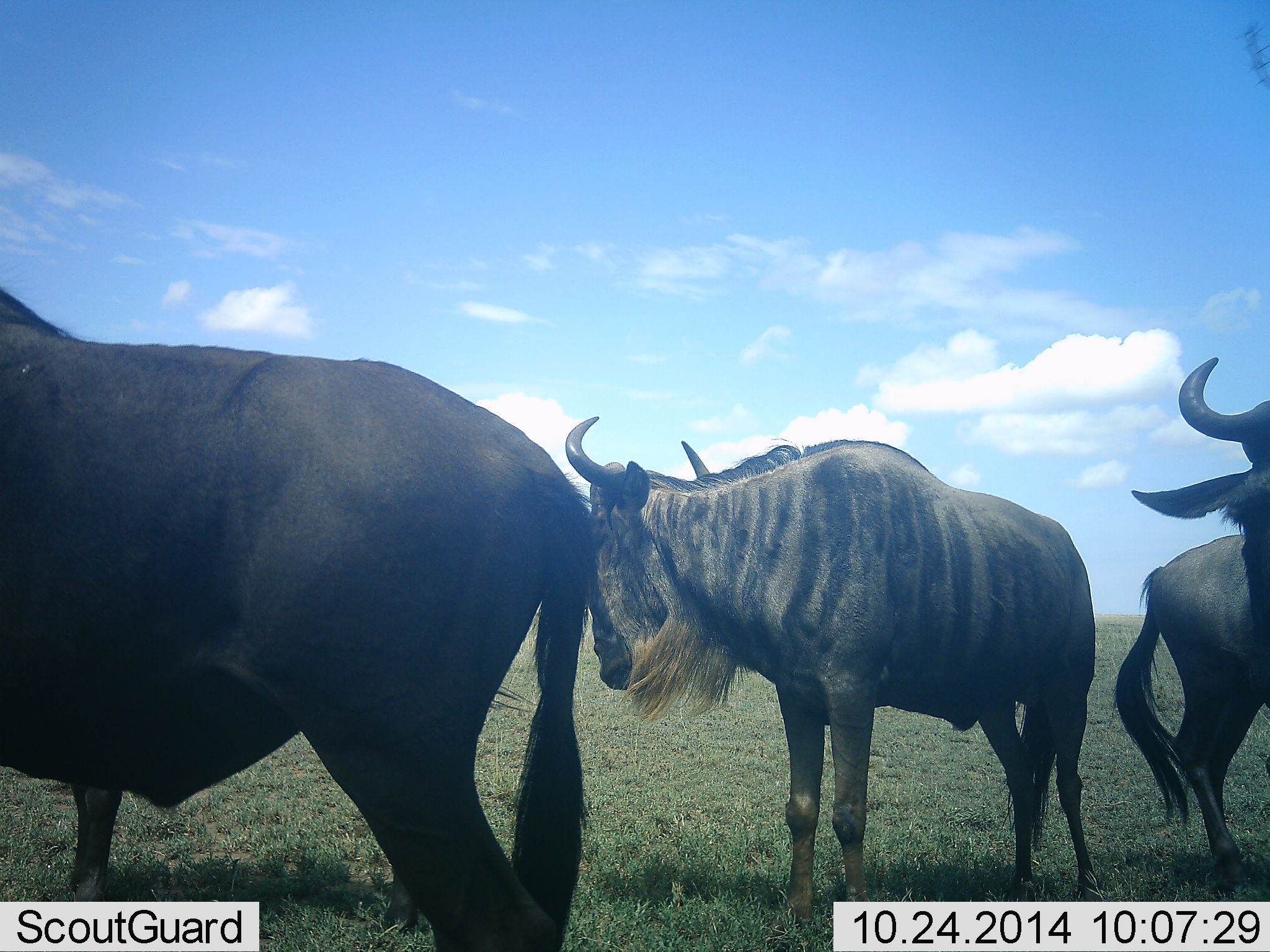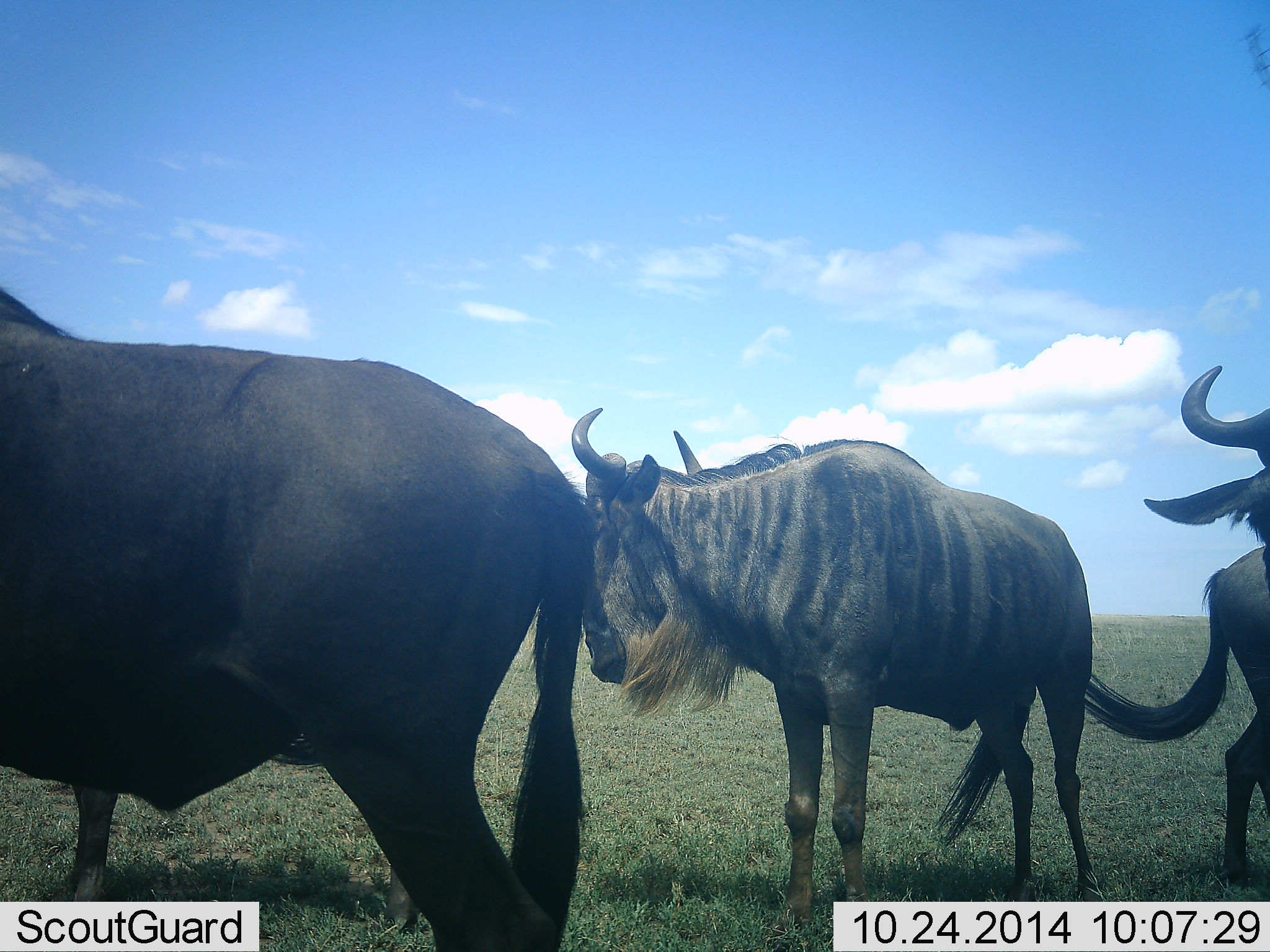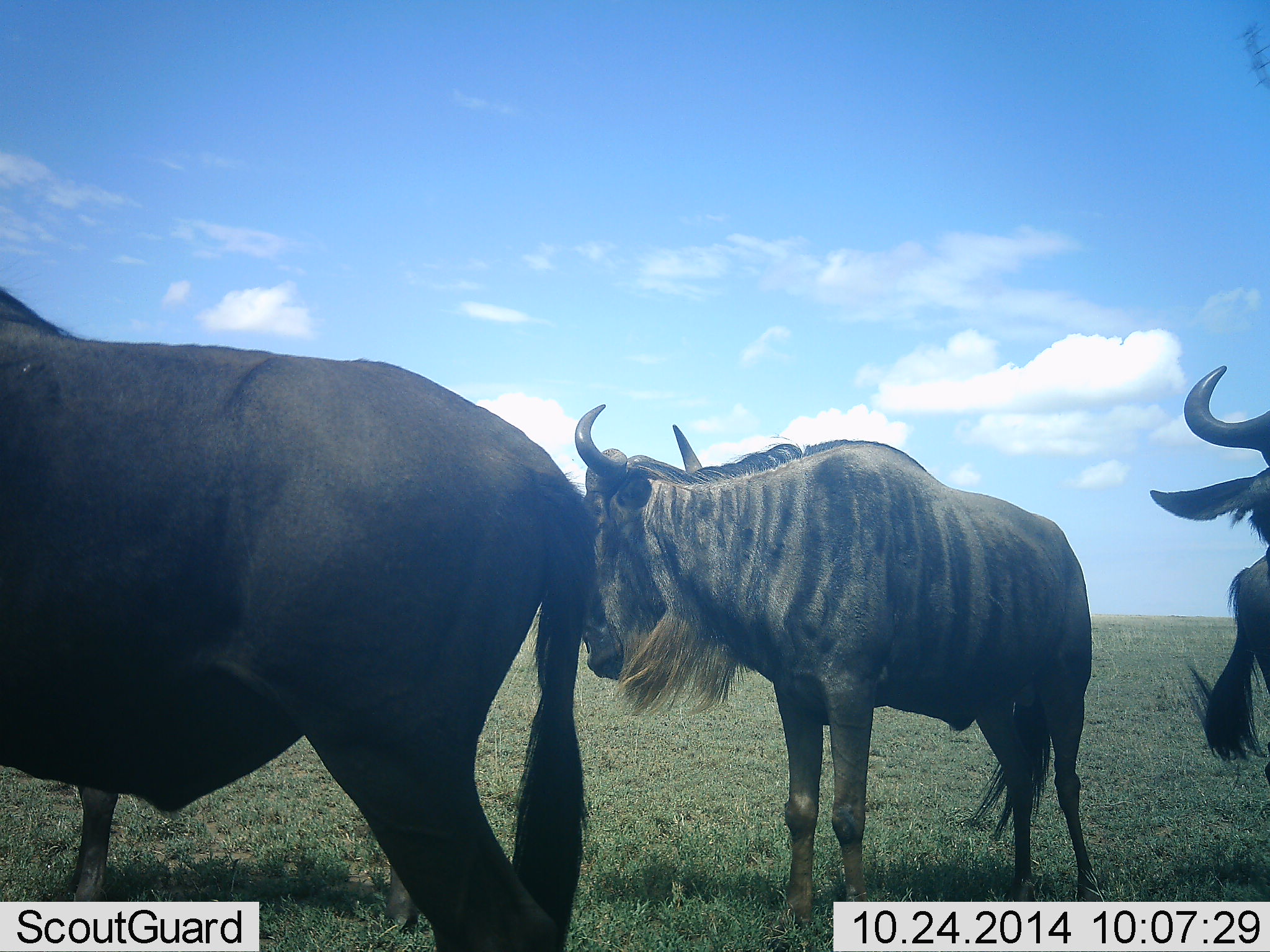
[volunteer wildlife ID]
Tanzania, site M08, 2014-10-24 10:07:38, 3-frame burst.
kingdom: Animalia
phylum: Chordata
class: Mammalia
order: Artiodactyla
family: Bovidae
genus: Connochaetes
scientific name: Connochaetes taurinus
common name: blue wildebeest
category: wildebeest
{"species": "wildebeest (blue wildebeest) (Connochaetes taurinus)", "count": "4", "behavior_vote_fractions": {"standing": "100%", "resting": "0%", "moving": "20%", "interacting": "0%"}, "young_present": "0%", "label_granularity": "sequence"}